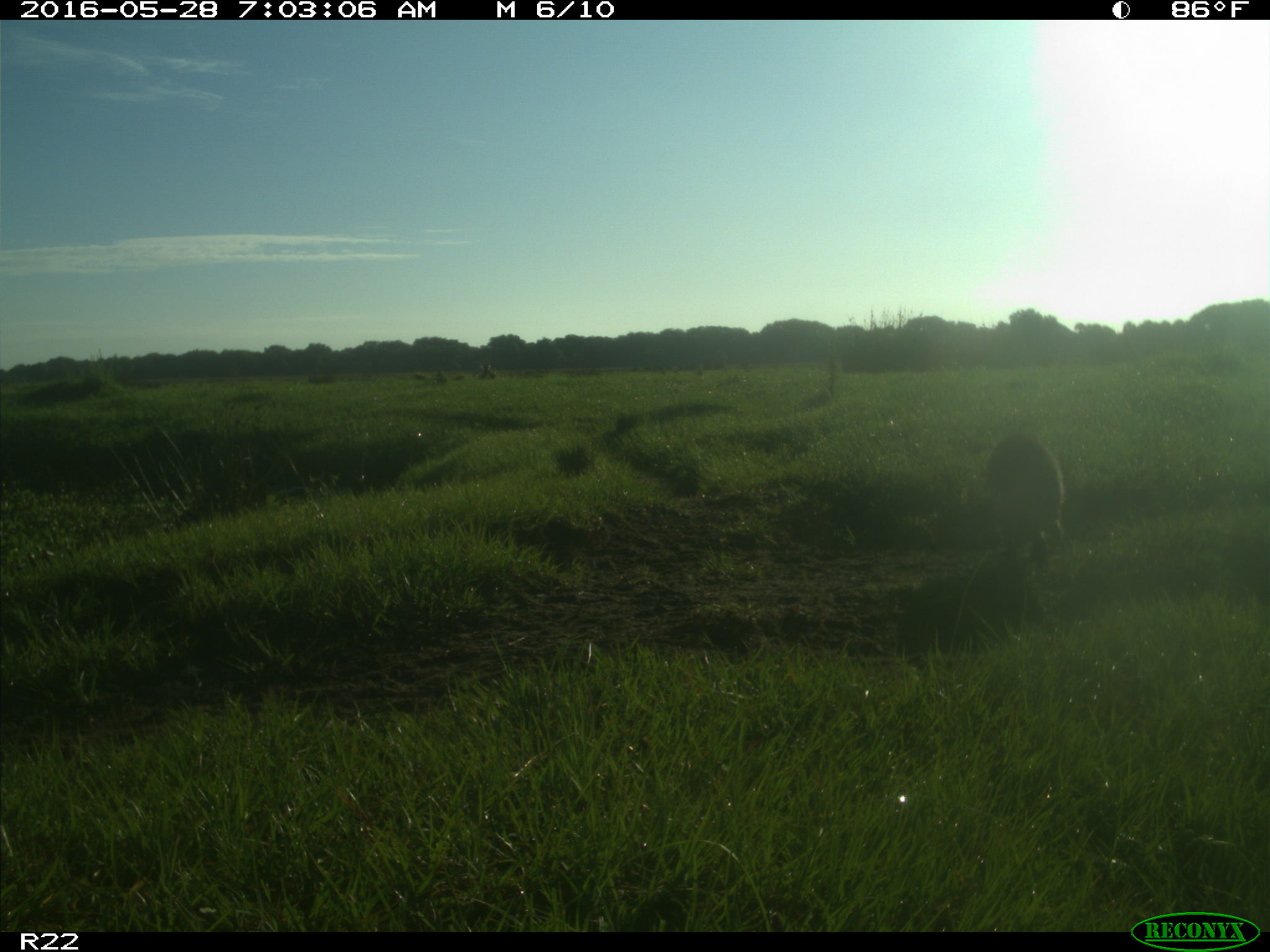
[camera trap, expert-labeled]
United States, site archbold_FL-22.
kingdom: Animalia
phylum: Chordata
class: Mammalia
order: Carnivora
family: Procyonidae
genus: Procyon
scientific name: Procyon lotor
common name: common raccoon